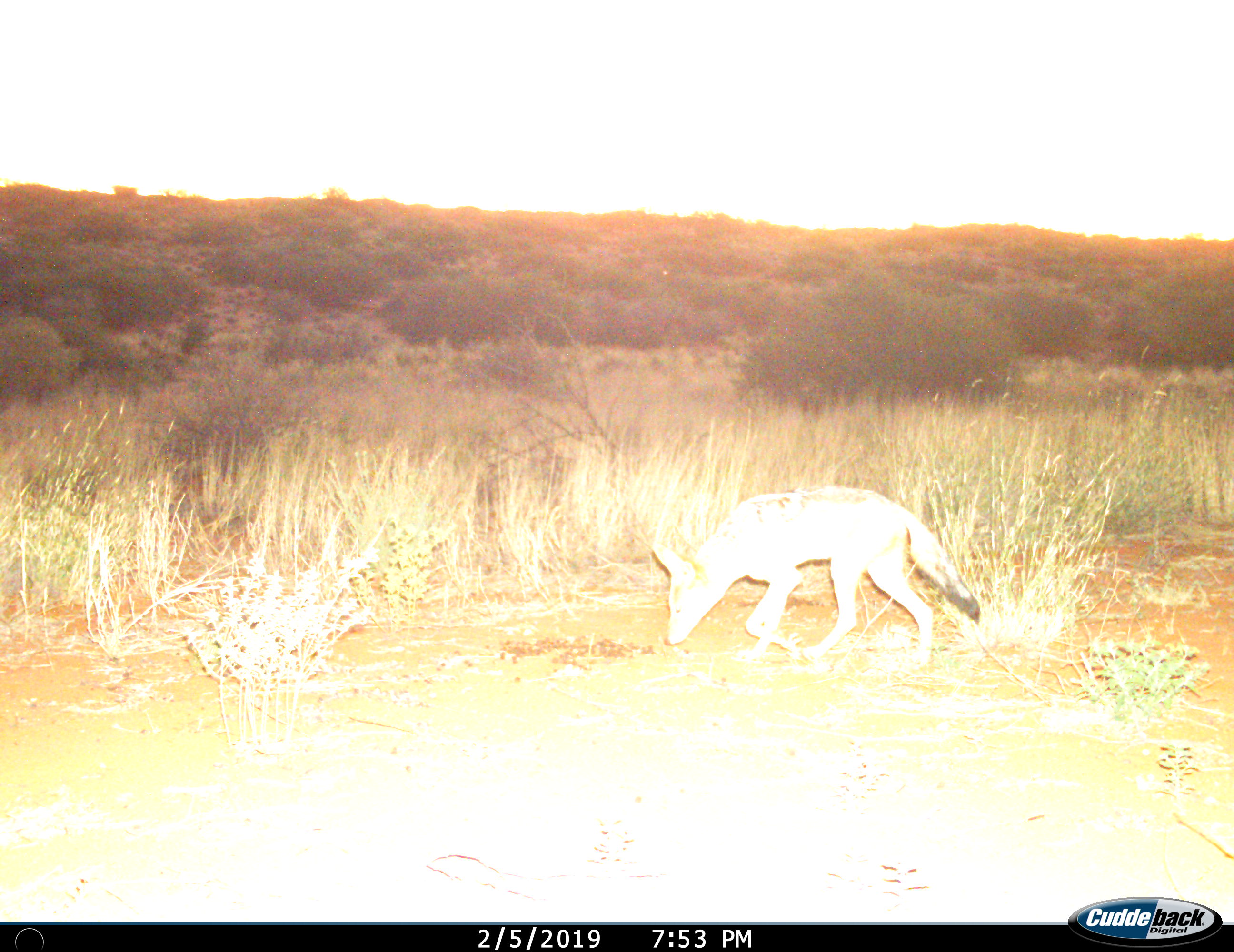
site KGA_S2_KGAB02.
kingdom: Animalia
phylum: Chordata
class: Mammalia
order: Carnivora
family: Canidae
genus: Lupulella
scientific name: Lupulella mesomelas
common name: black-backed jackal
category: jackalblackbacked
Jackalblackbacked (black-backed jackal) (Lupulella mesomelas), count 1. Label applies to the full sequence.